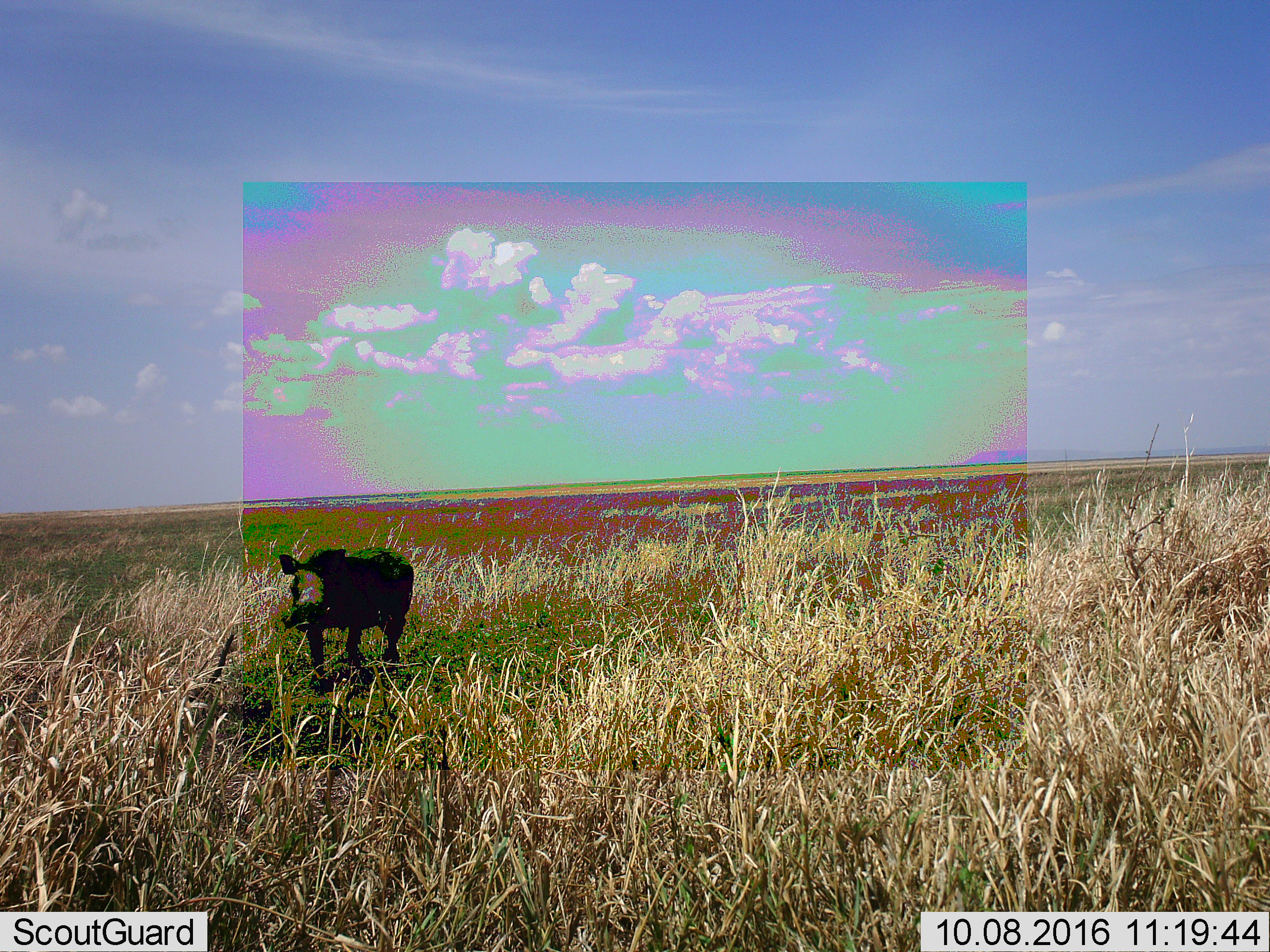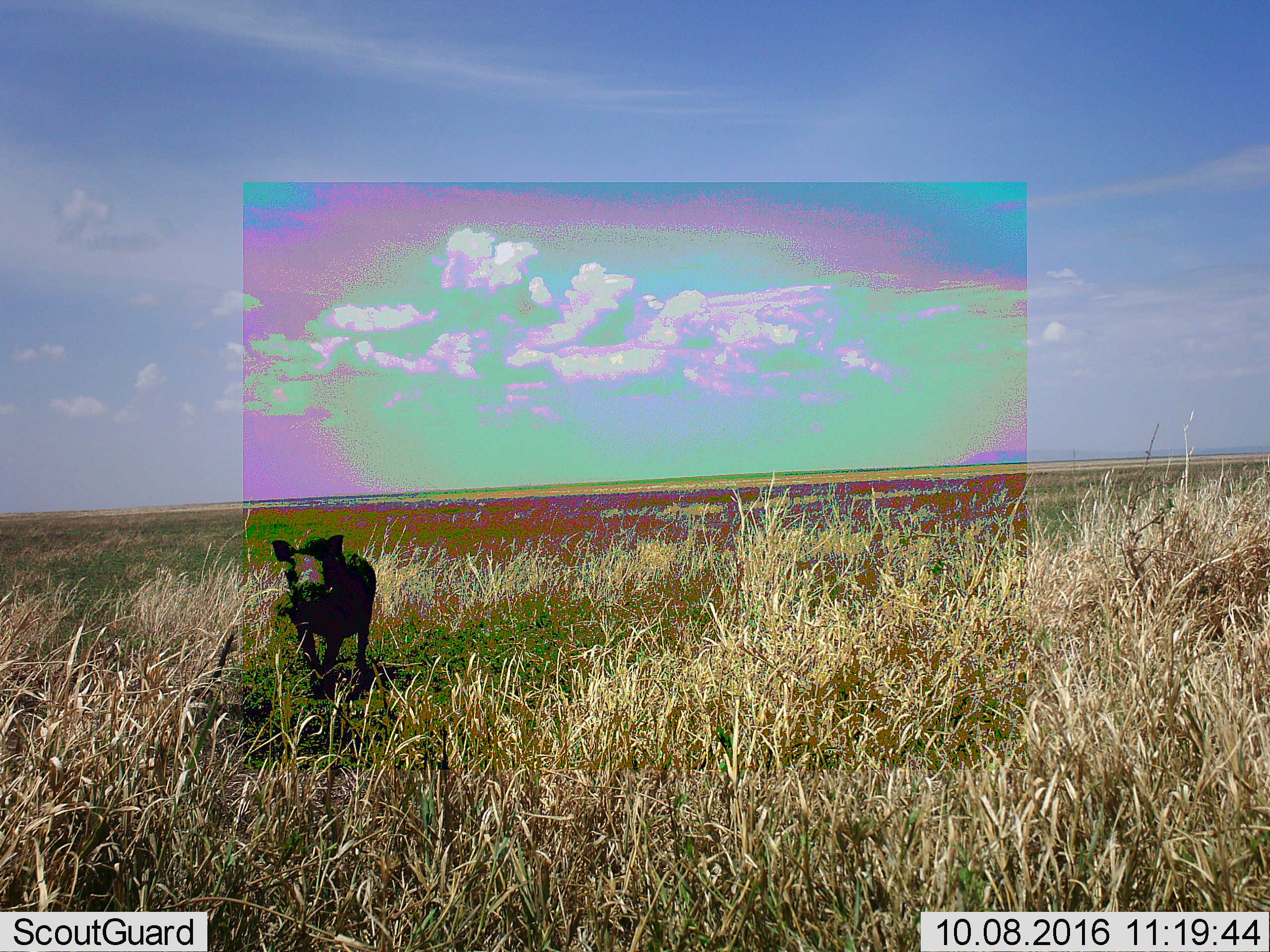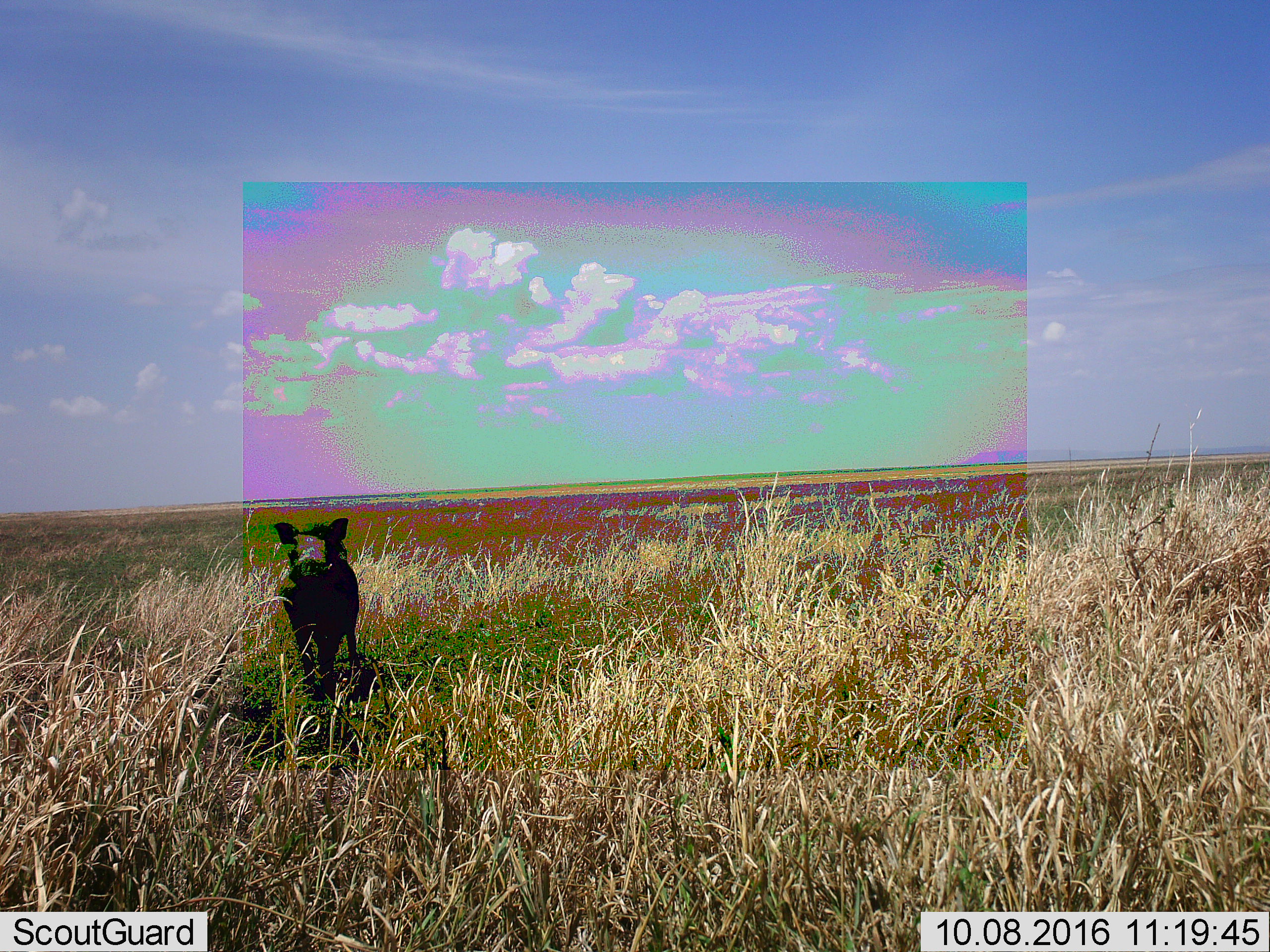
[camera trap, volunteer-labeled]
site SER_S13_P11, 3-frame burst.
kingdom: Animalia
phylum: Chordata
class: Mammalia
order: Artiodactyla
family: Suidae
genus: Phacochoerus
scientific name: Phacochoerus africanus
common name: warthog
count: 1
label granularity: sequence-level